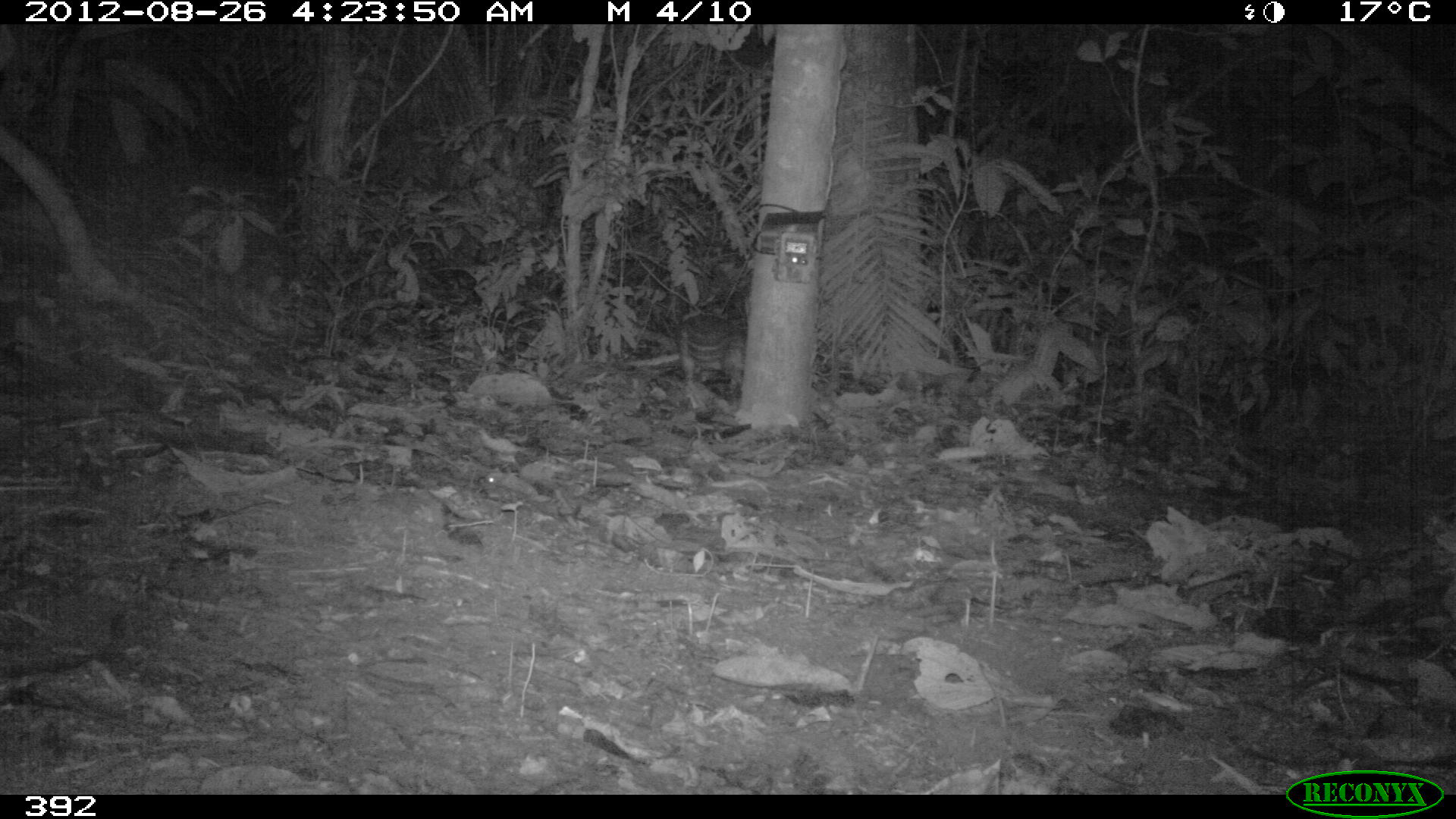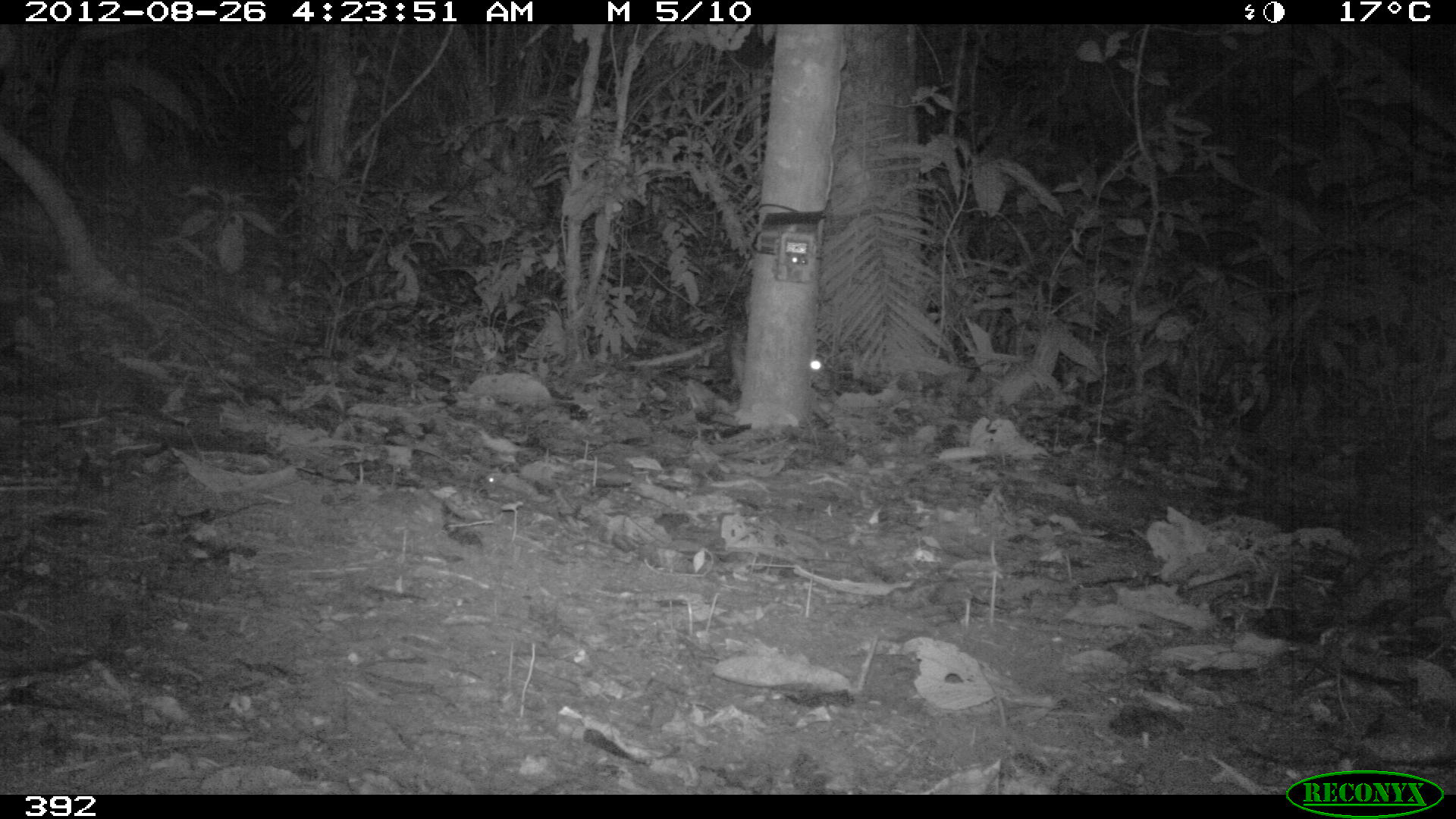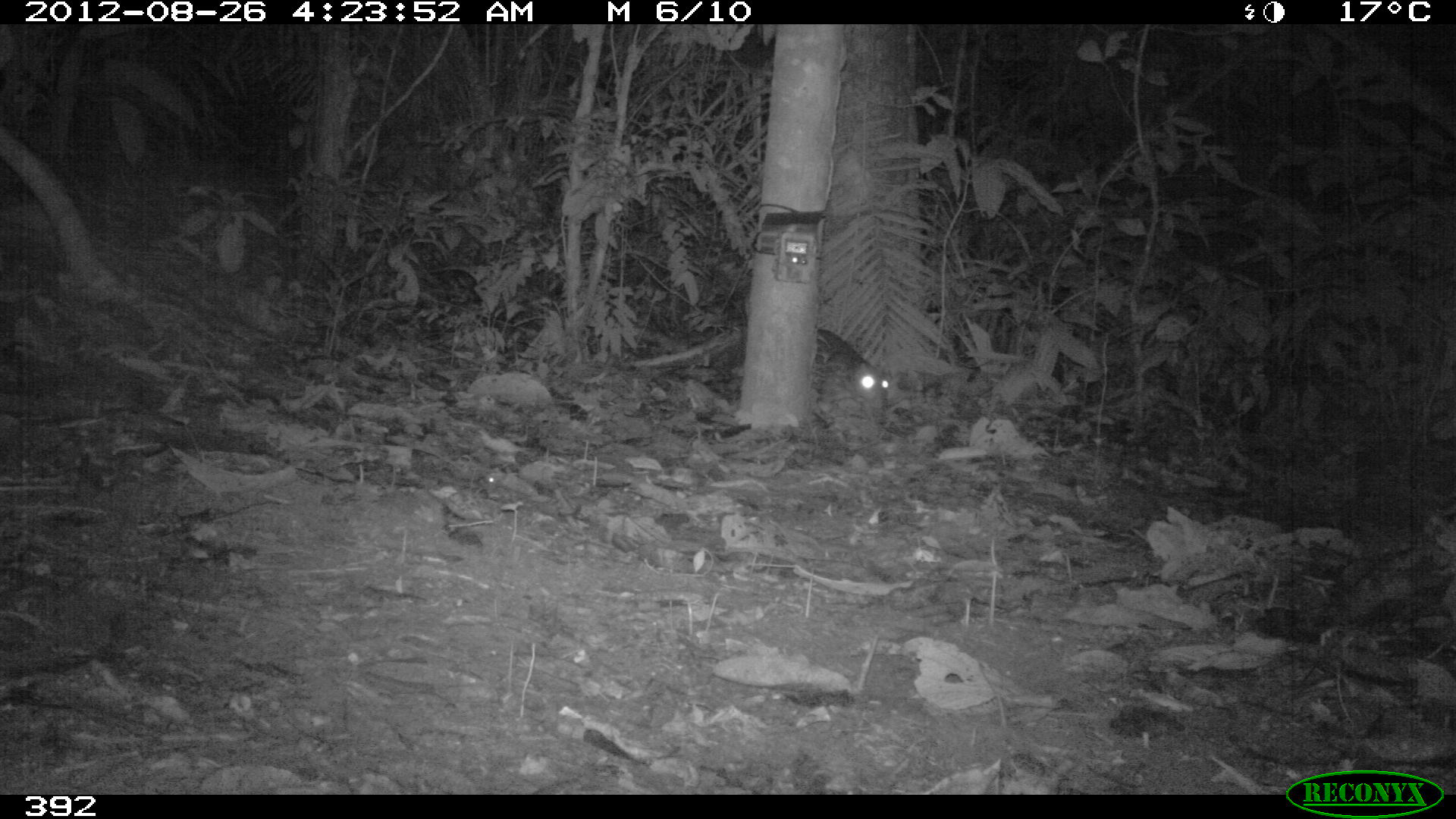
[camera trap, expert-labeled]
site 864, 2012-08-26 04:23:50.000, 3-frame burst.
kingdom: Animalia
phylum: Chordata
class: Mammalia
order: Rodentia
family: Cuniculidae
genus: Cuniculus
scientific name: Cuniculus paca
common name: spotted paca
Cuniculus paca (spotted paca).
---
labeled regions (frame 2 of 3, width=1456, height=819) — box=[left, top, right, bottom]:
cuniculus paca: box=[724, 325, 828, 390]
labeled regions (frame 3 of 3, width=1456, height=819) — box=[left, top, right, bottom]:
cuniculus paca: box=[813, 328, 889, 408]